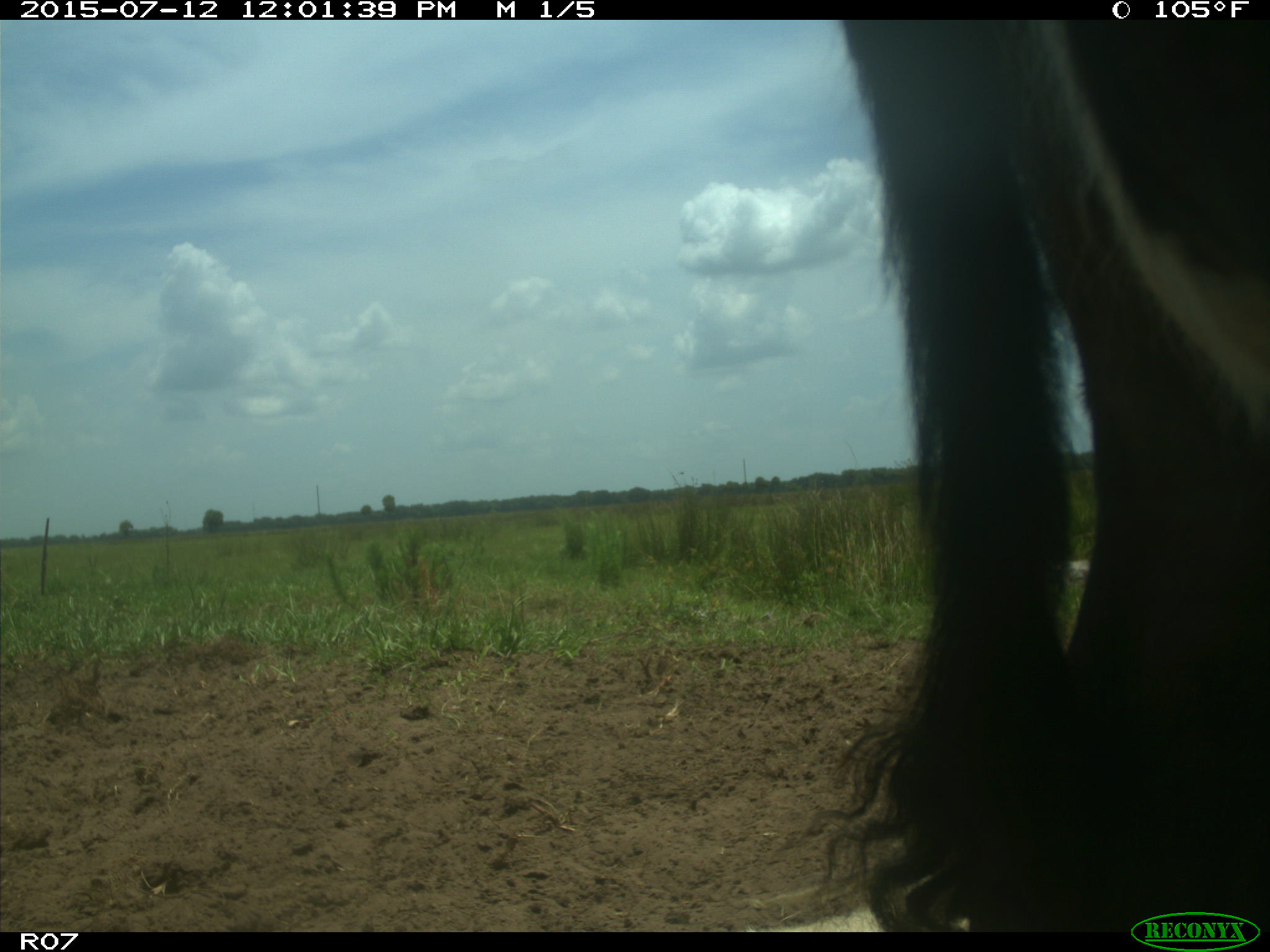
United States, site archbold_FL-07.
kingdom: Animalia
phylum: Chordata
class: Mammalia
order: Artiodactyla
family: Bovidae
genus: Bos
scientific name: Bos taurus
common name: domestic cow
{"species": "Bos taurus (domestic cow)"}